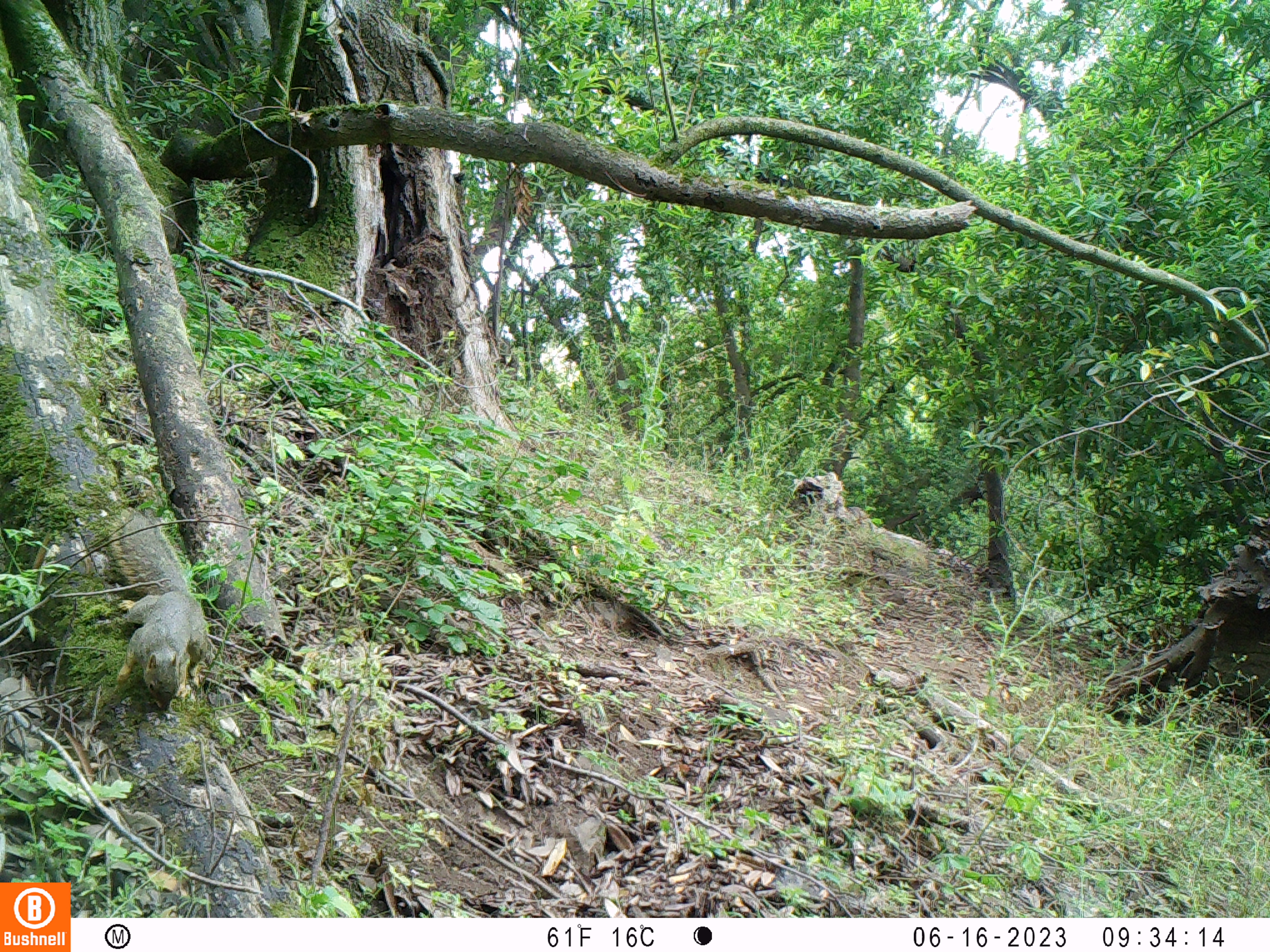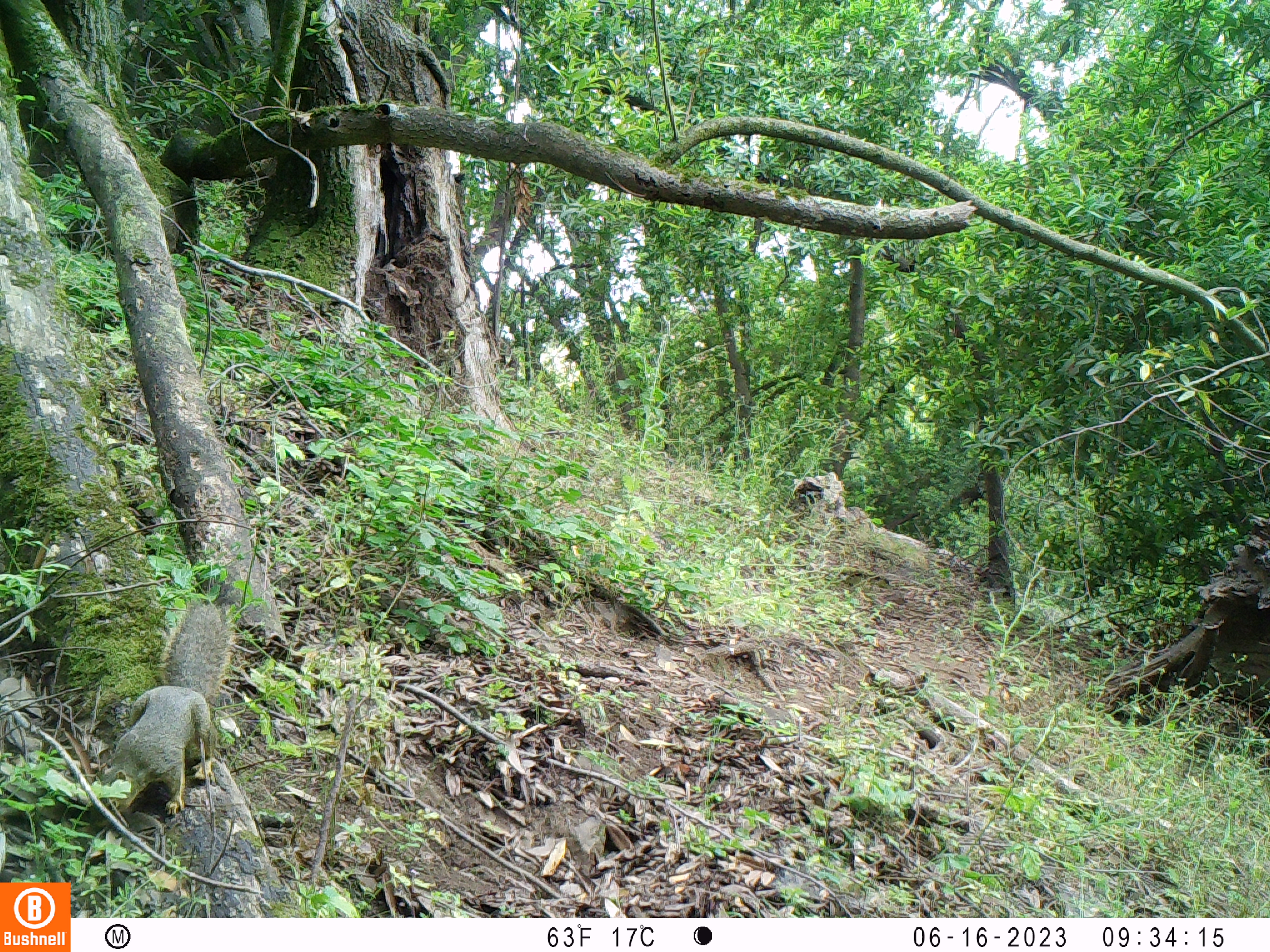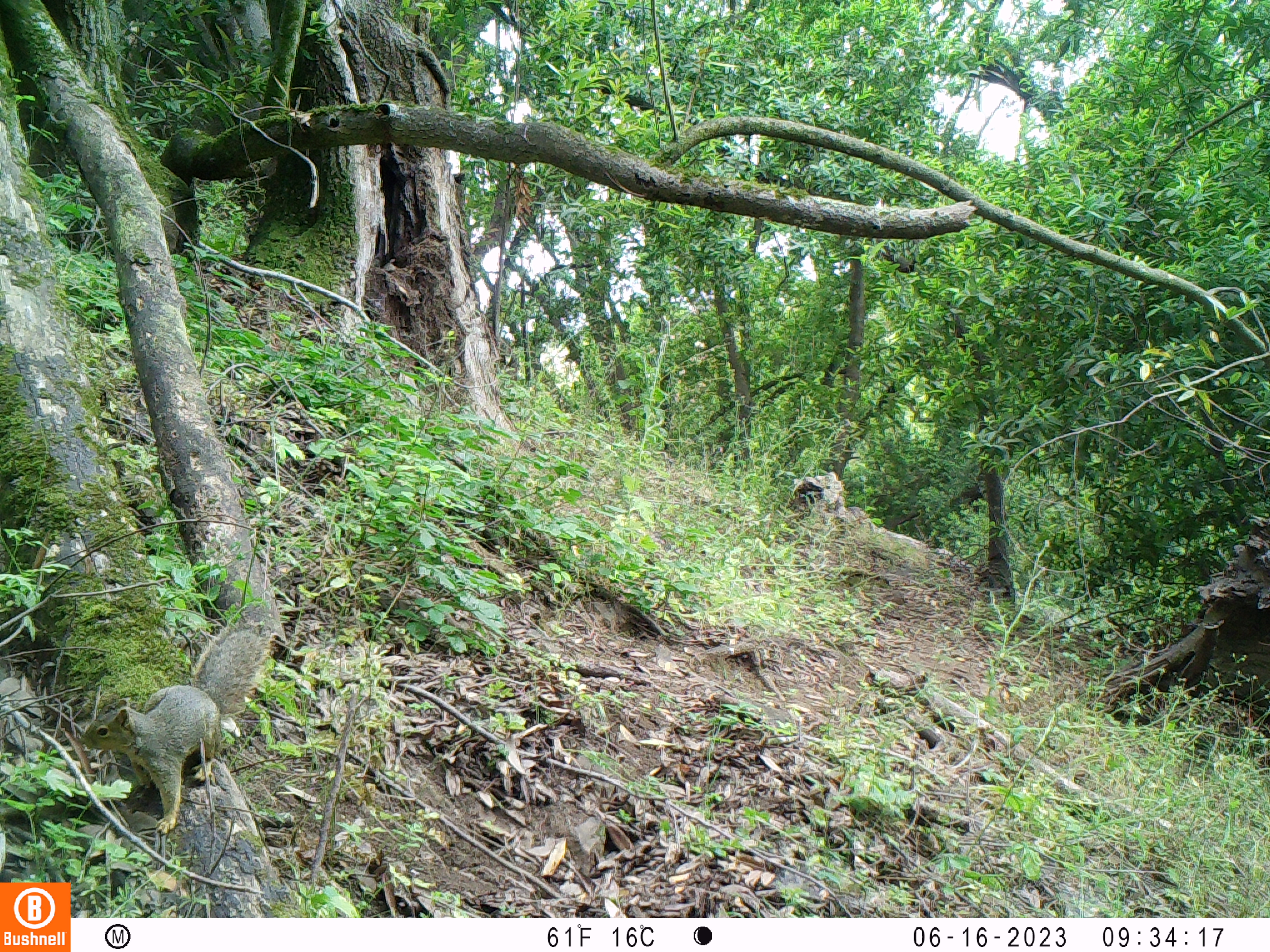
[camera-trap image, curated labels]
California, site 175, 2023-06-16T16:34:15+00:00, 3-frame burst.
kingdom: Animalia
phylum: Chordata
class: Mammalia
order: Rodentia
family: Sciuridae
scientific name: Sciuridae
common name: squirrel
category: unknown squirrel